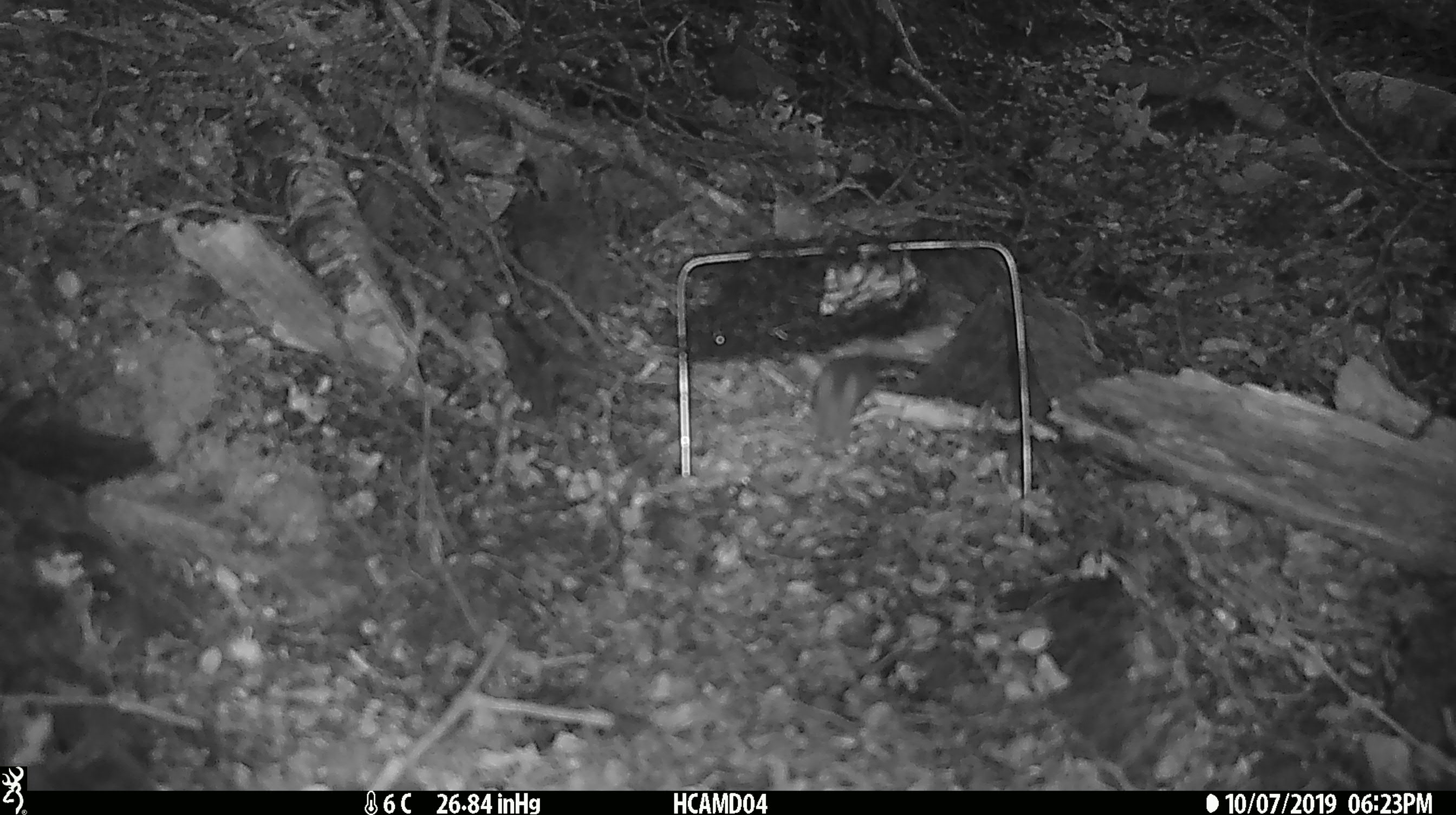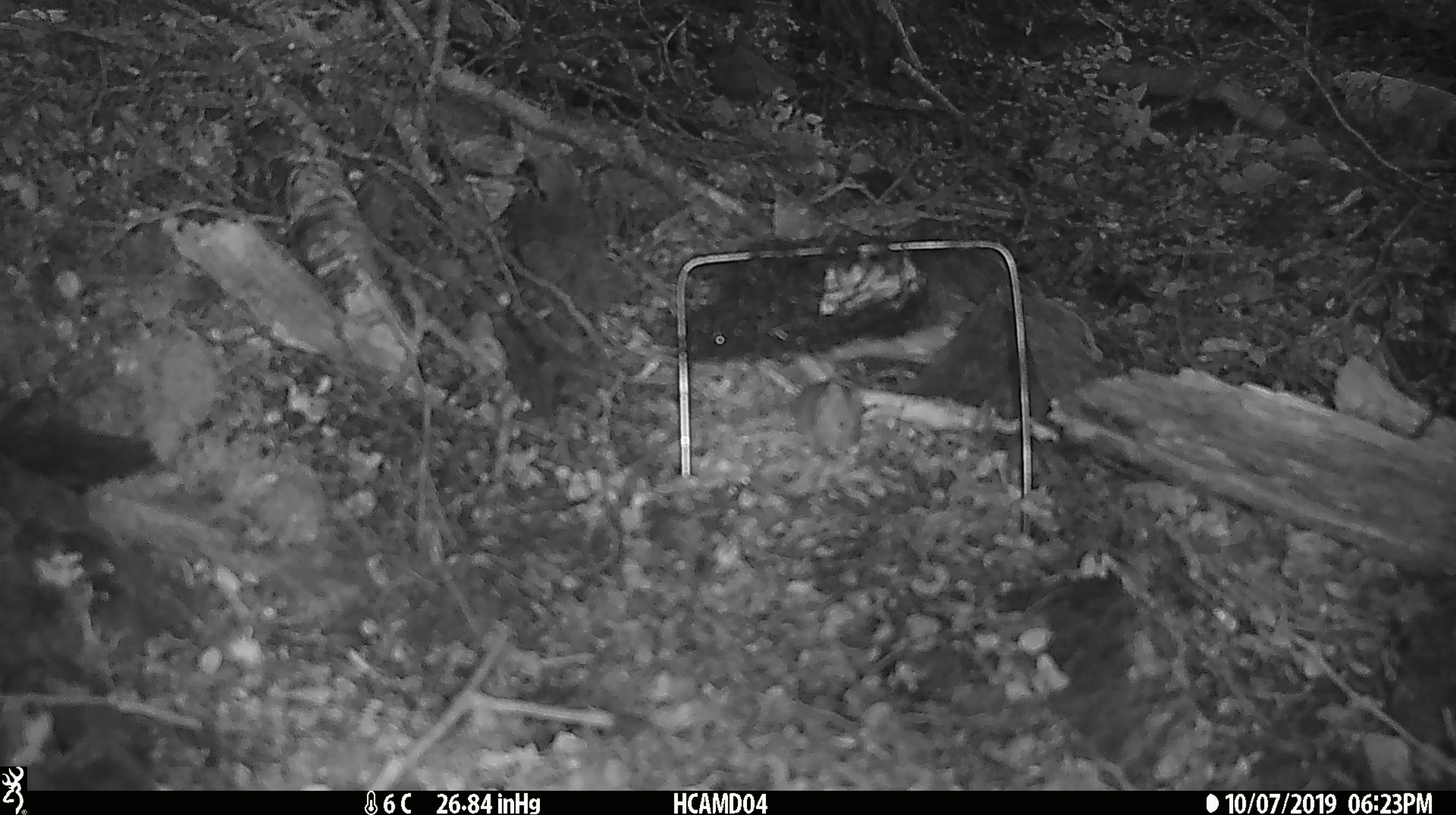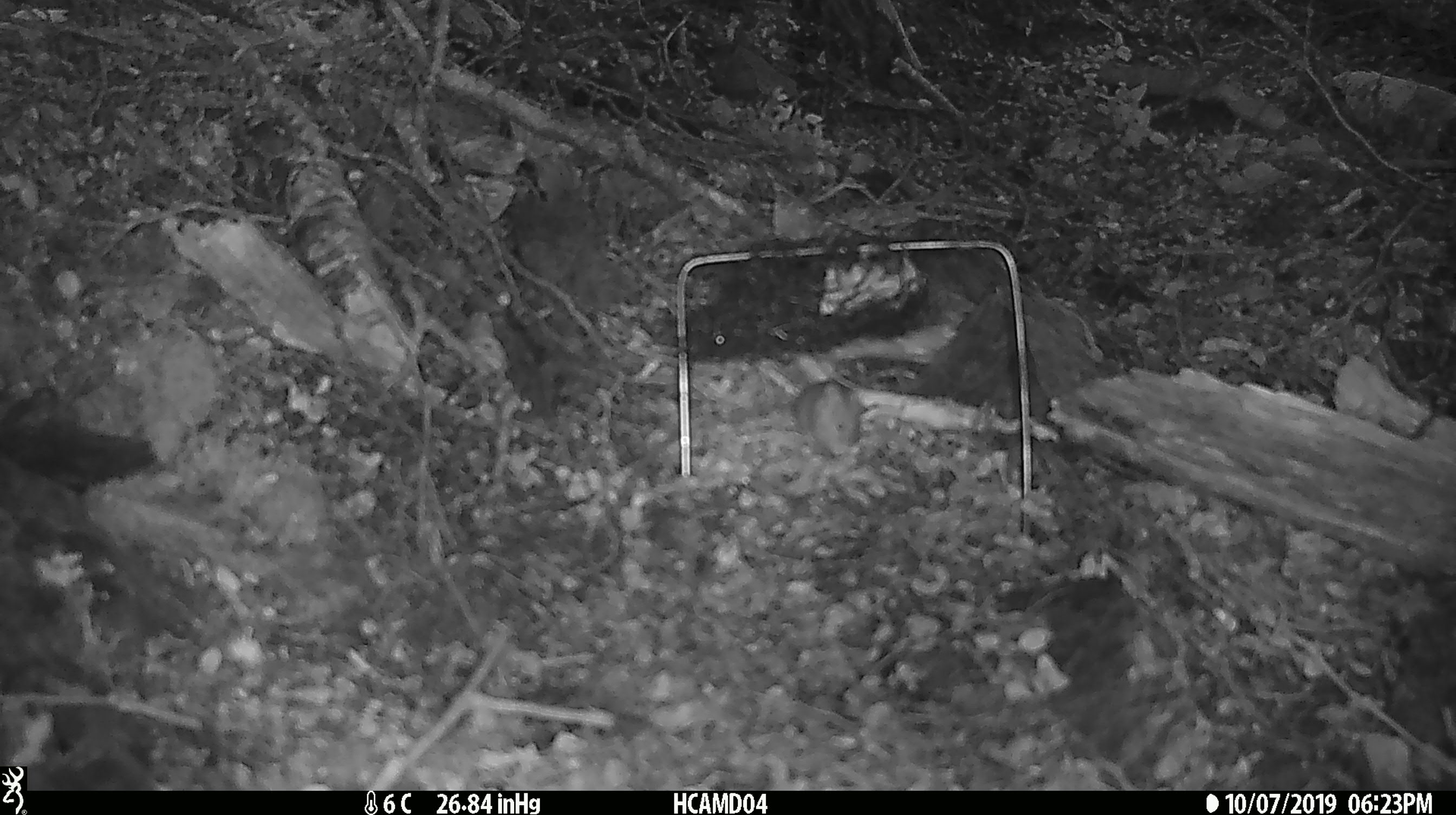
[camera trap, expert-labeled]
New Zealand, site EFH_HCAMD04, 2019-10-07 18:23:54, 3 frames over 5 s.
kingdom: Animalia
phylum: Chordata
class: Mammalia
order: Rodentia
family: Muridae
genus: Mus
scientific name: Mus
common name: mouse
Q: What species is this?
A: Mouse (Mus).